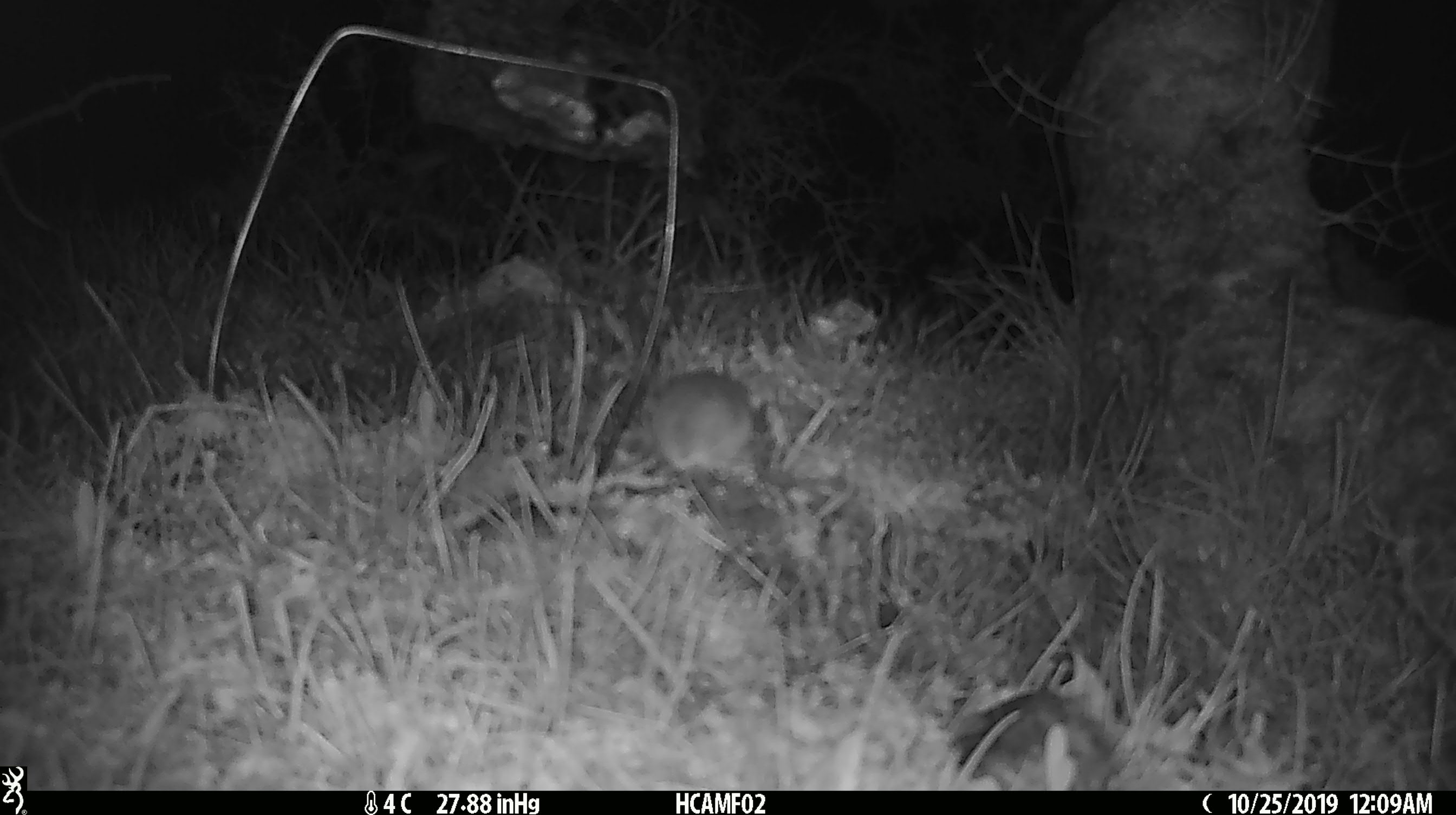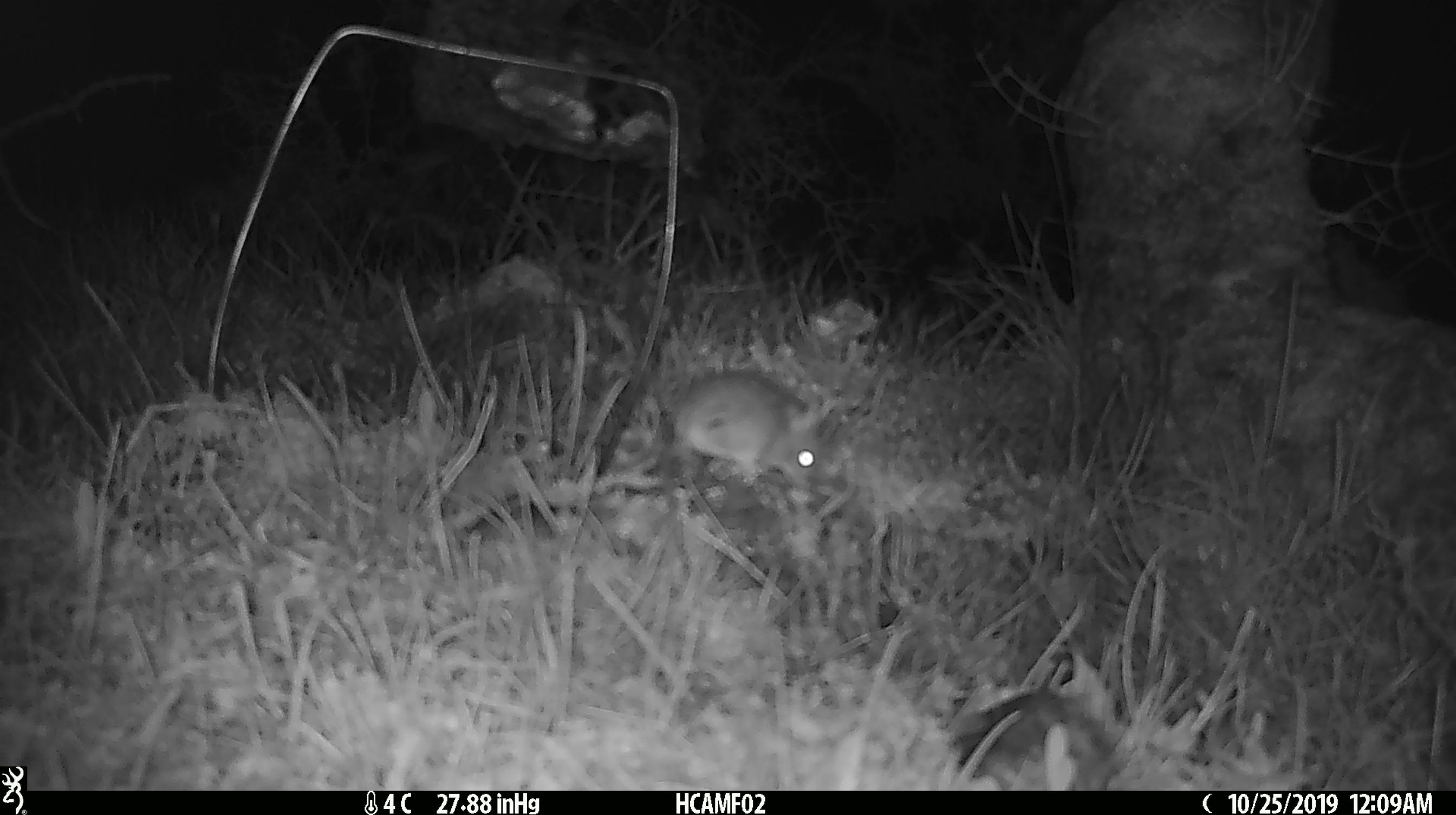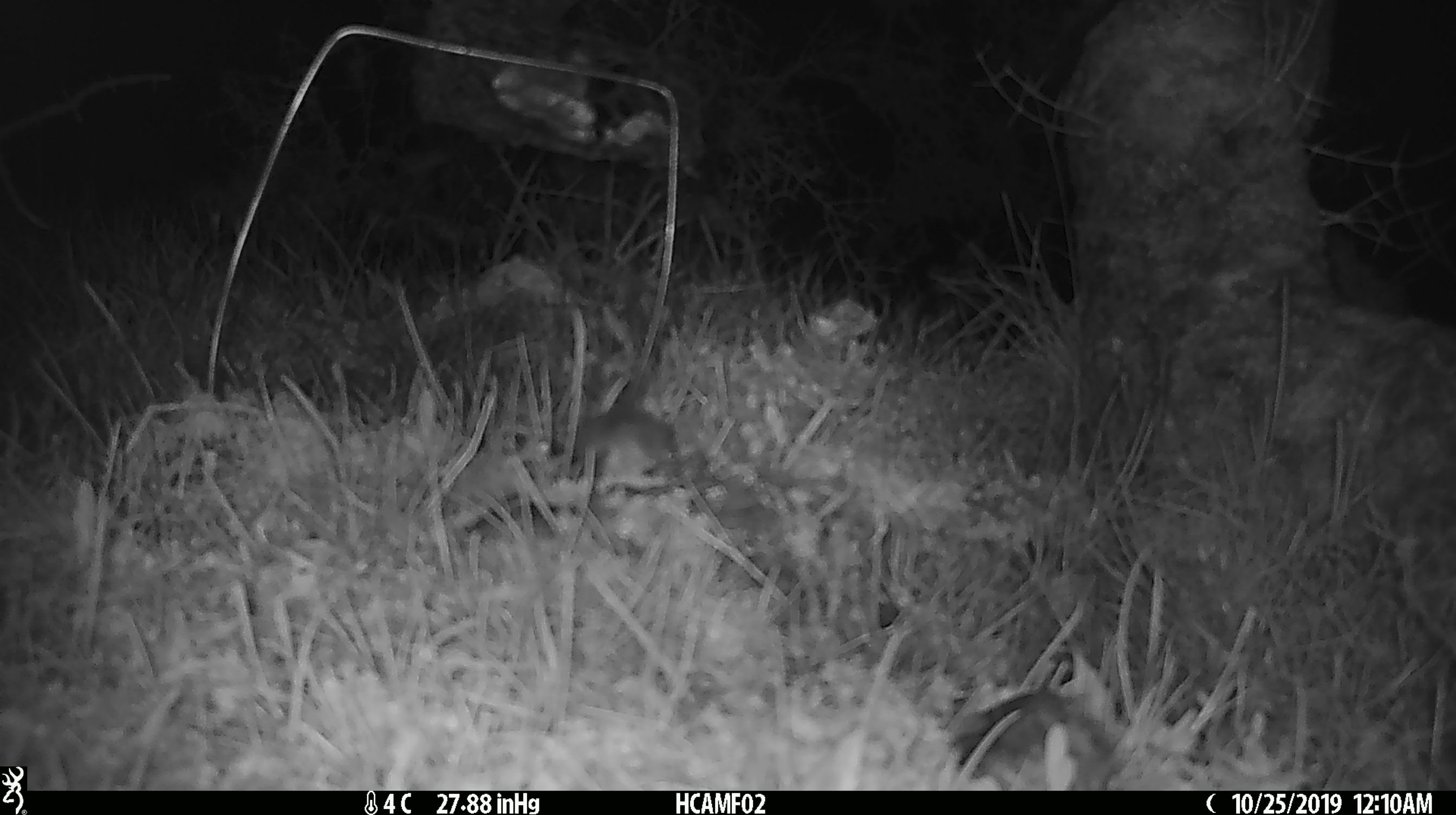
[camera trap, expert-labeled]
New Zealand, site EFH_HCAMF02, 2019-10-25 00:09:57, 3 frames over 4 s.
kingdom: Animalia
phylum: Chordata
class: Mammalia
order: Rodentia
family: Muridae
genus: Mus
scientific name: Mus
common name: mouse